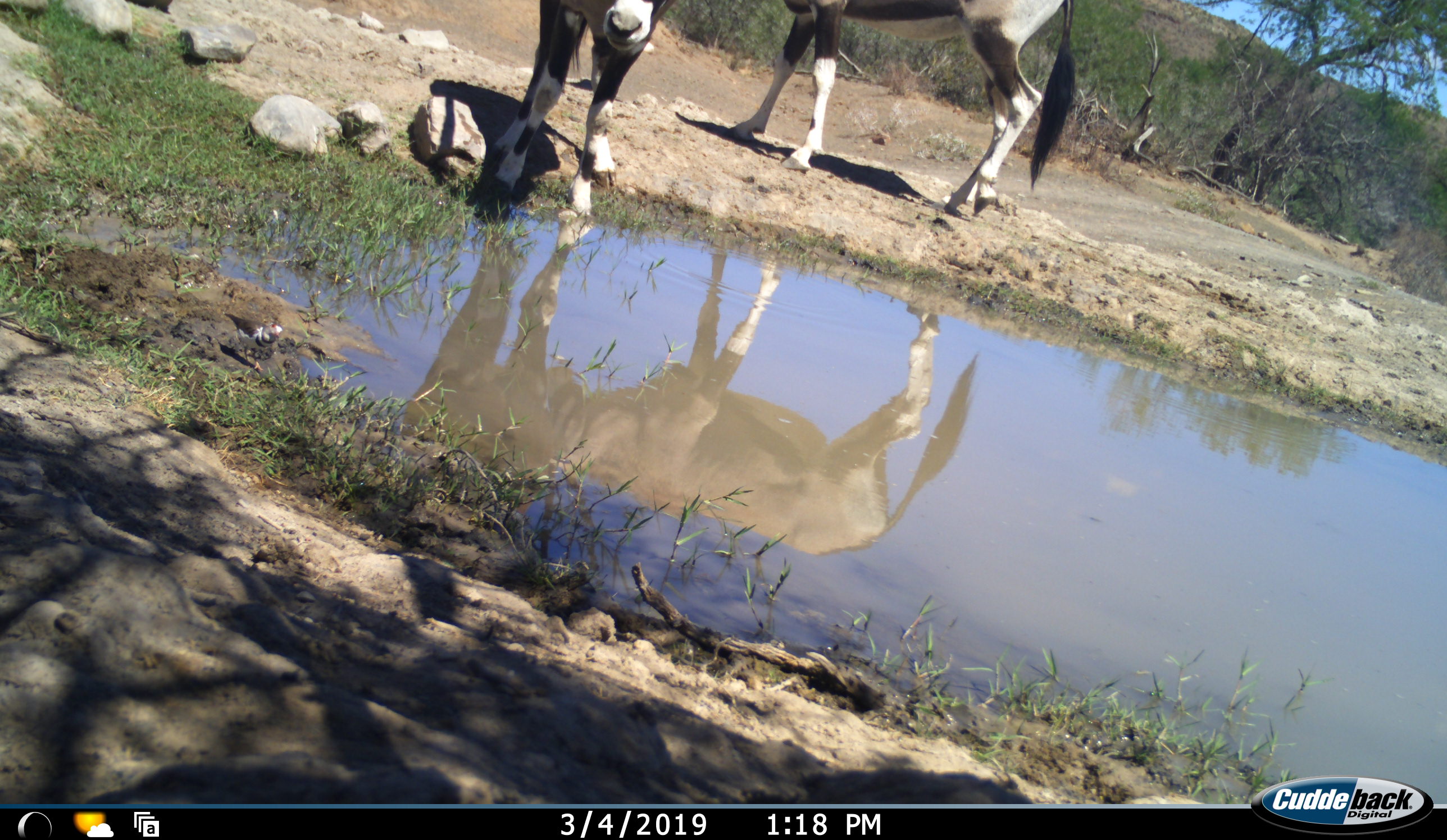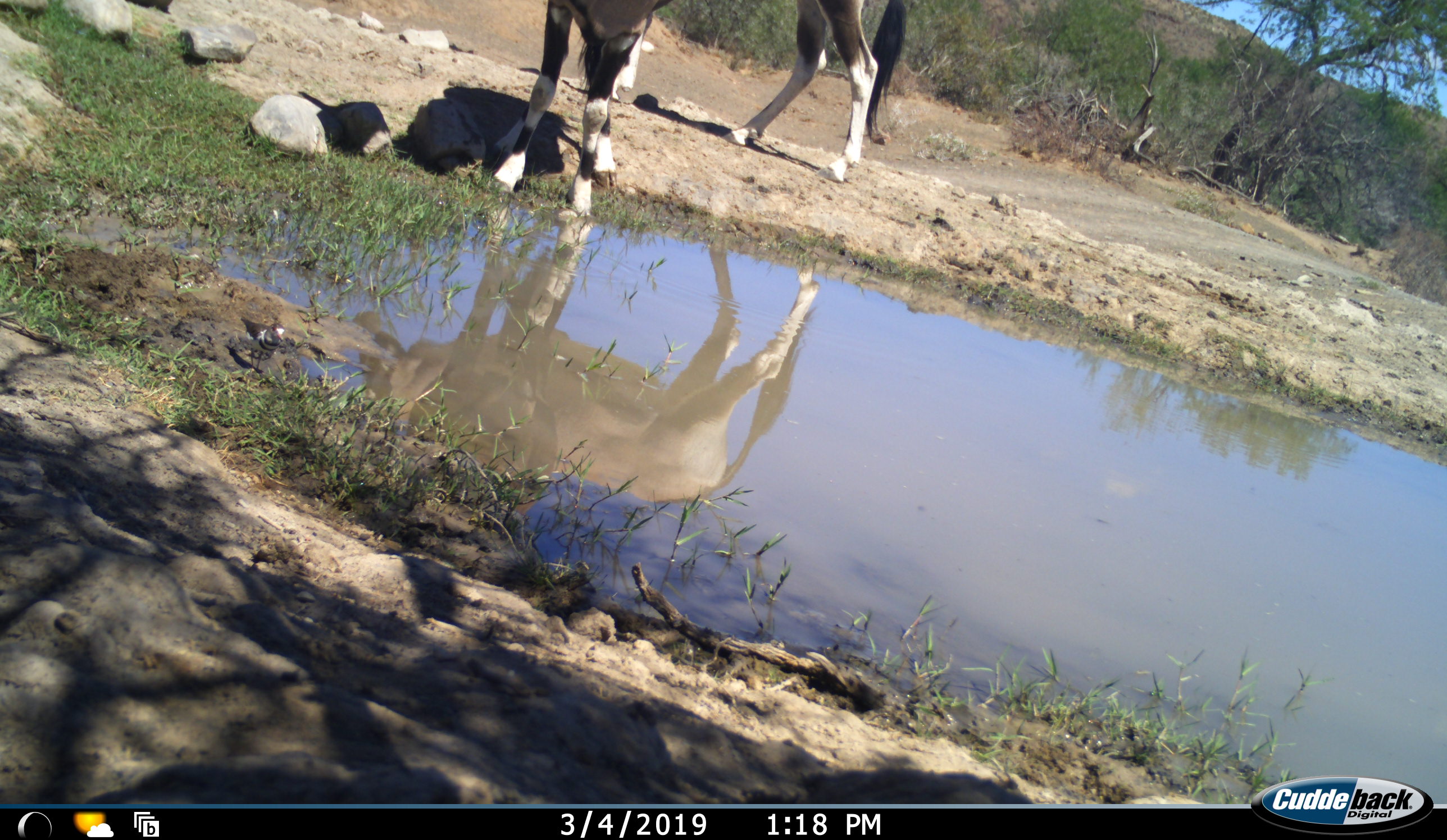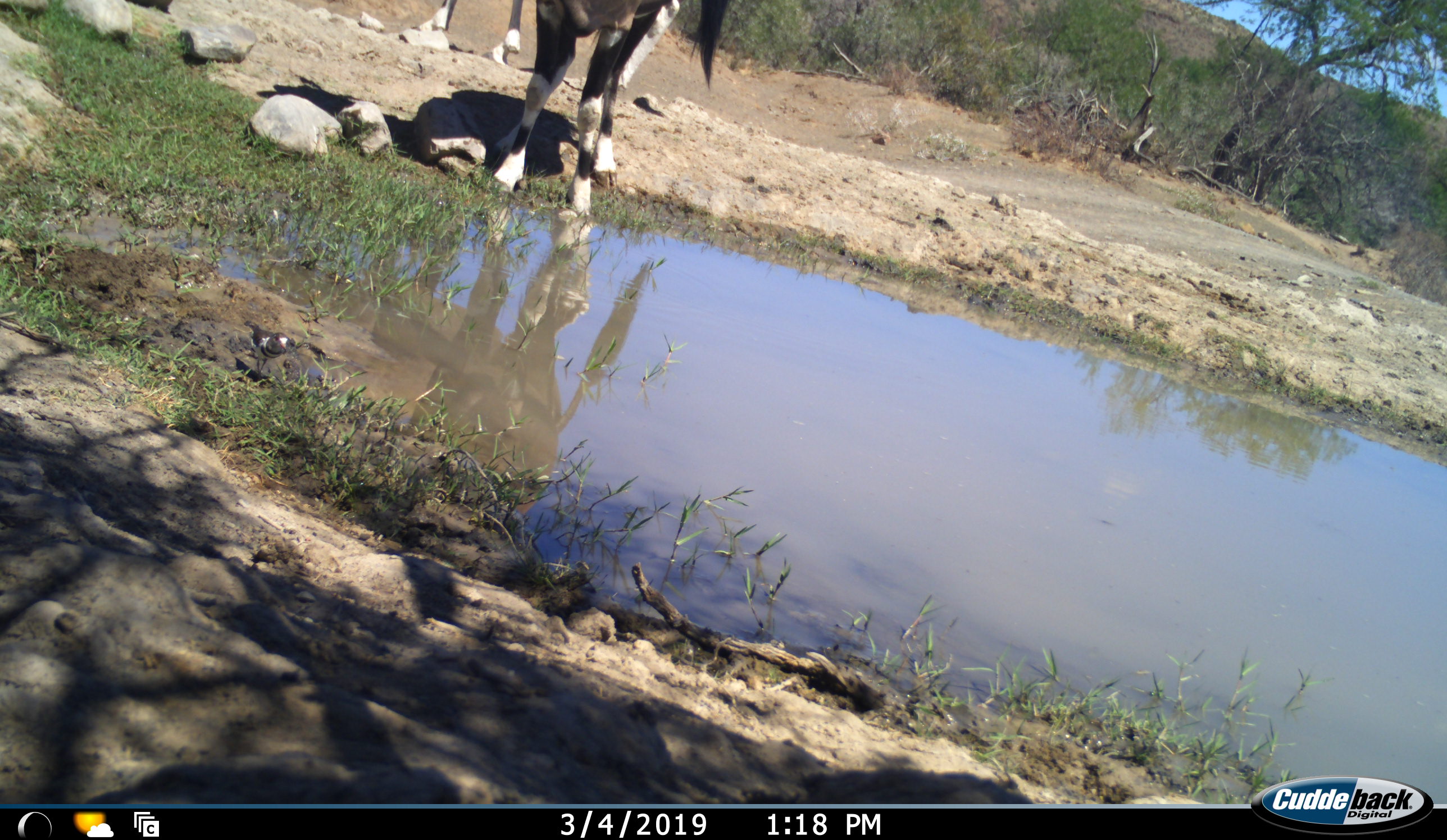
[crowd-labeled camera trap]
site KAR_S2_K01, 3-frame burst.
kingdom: Animalia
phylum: Chordata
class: Mammalia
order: Artiodactyla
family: Bovidae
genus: Oryx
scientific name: Oryx gazella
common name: gemsbok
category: oryx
Oryx (gemsbok) (Oryx gazella), count 2. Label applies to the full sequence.